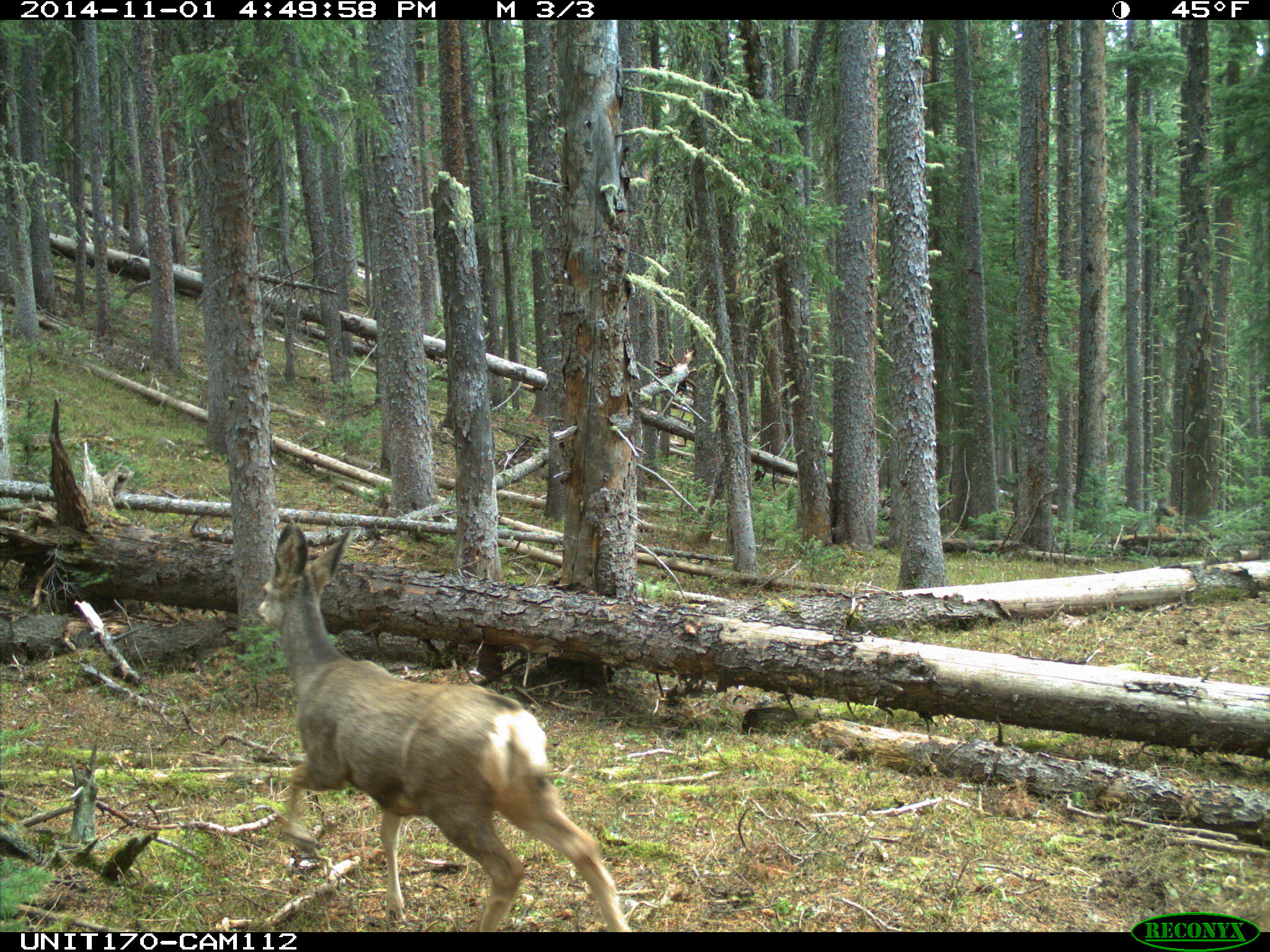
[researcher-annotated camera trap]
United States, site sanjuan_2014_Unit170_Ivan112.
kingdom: Animalia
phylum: Chordata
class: Mammalia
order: Artiodactyla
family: Cervidae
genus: Odocoileus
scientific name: Odocoileus hemionus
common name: mule deer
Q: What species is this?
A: Odocoileus hemionus (mule deer).